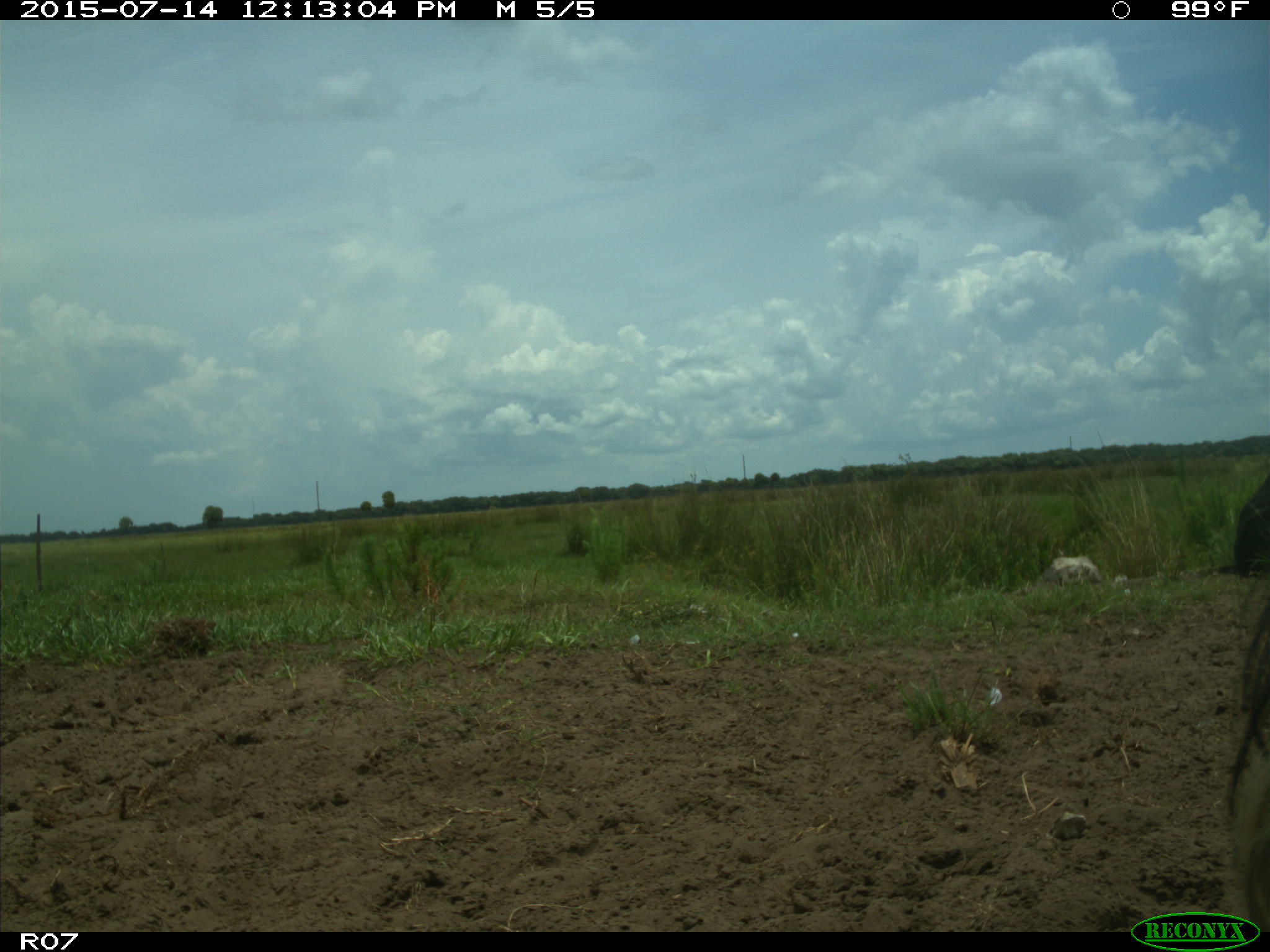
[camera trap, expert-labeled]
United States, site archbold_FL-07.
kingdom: Animalia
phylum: Chordata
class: Mammalia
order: Artiodactyla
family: Bovidae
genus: Bos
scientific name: Bos taurus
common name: domestic cow